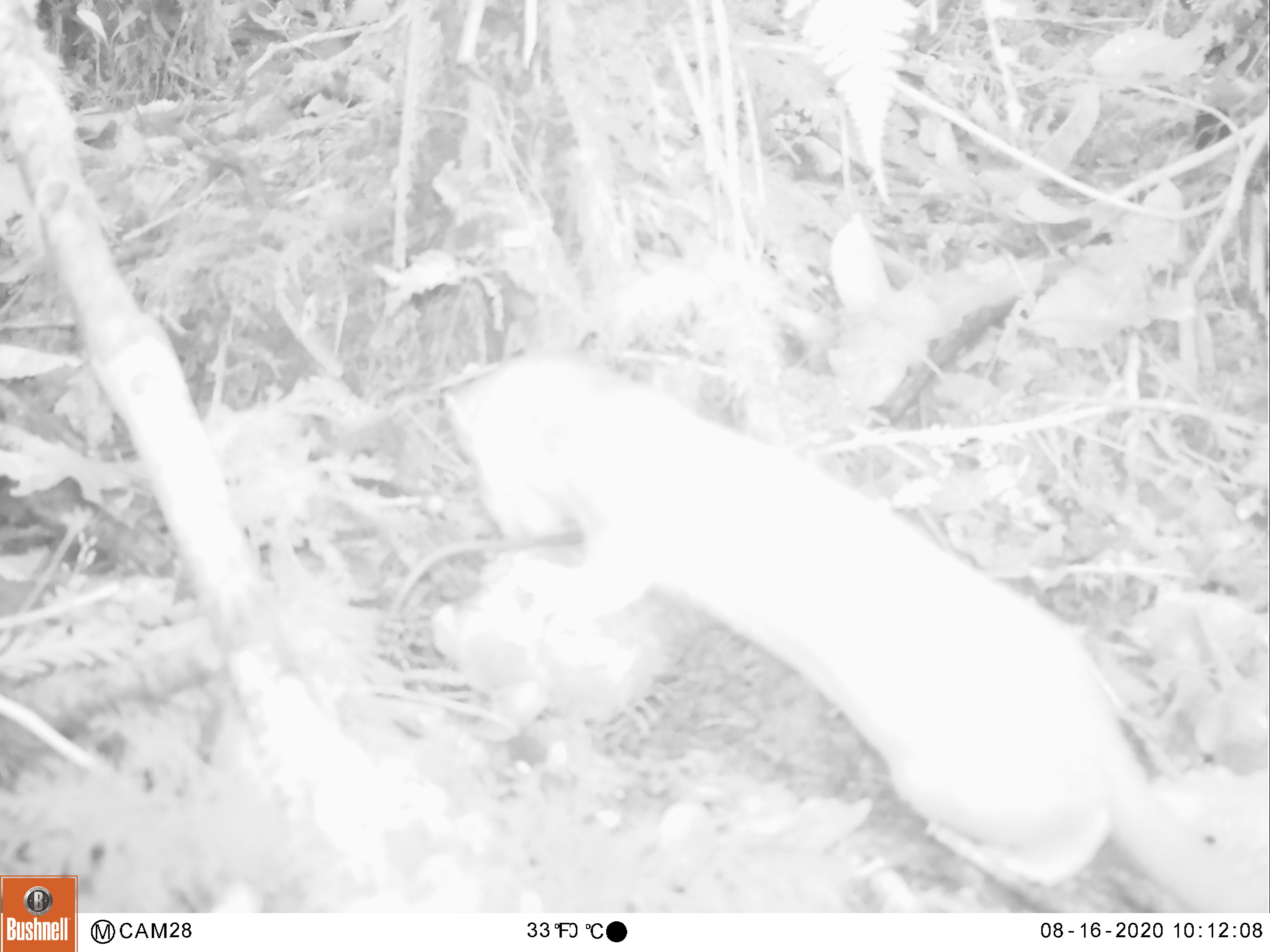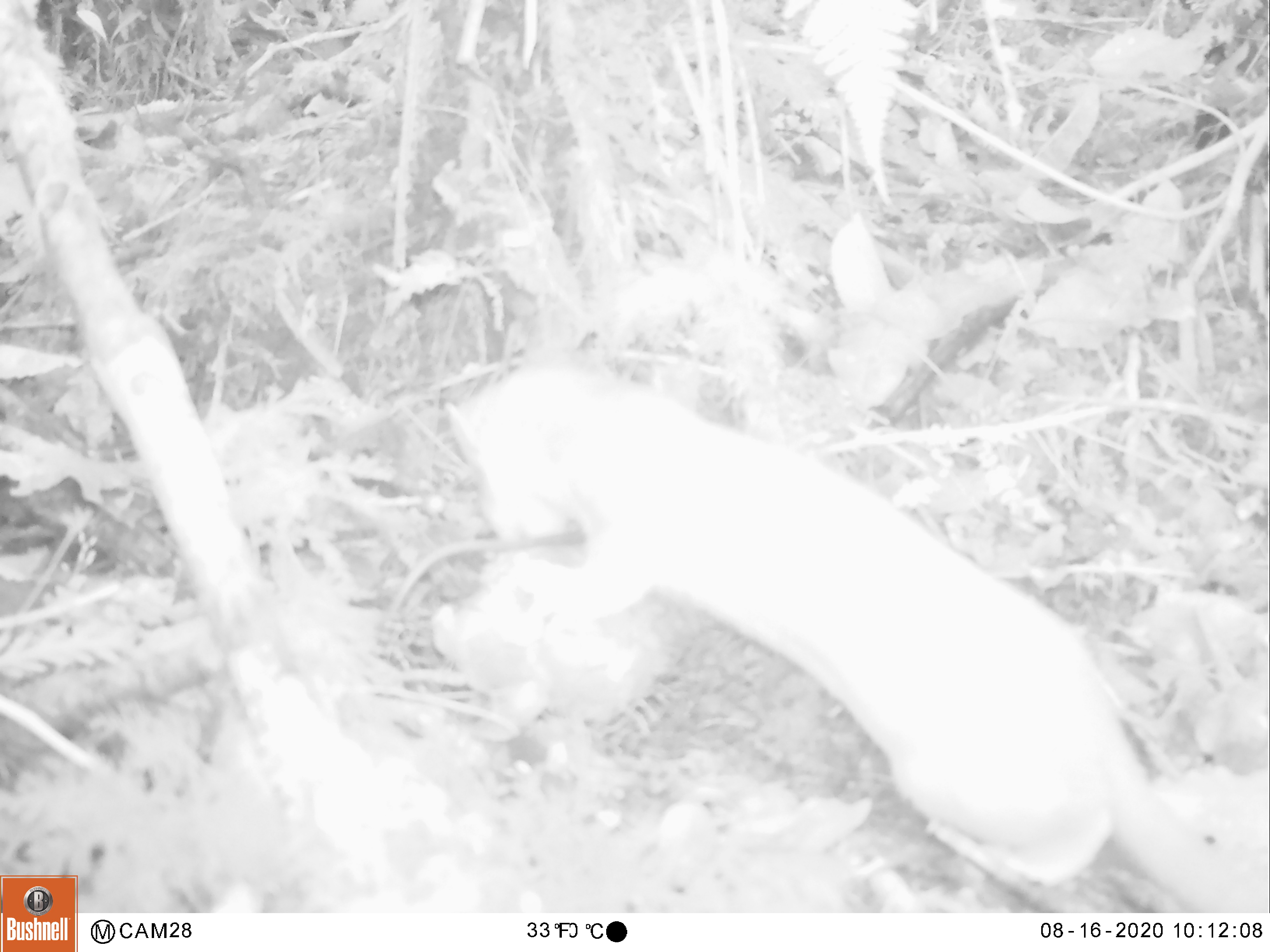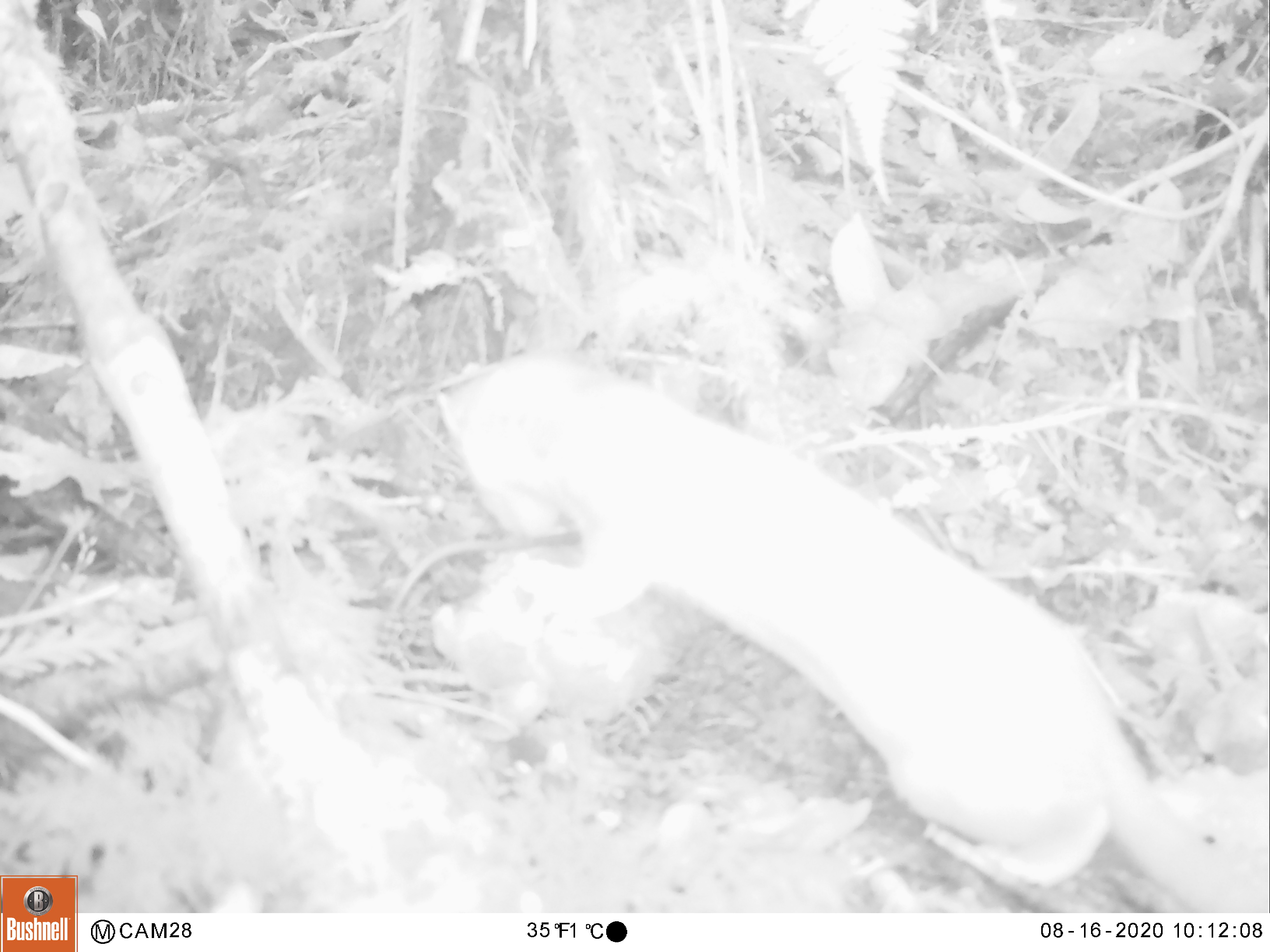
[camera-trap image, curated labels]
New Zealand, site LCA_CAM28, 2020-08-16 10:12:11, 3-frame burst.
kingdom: Animalia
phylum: Chordata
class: Mammalia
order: Carnivora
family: Mustelidae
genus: Mustela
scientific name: Mustela erminea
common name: stoat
Stoat (Mustela erminea).